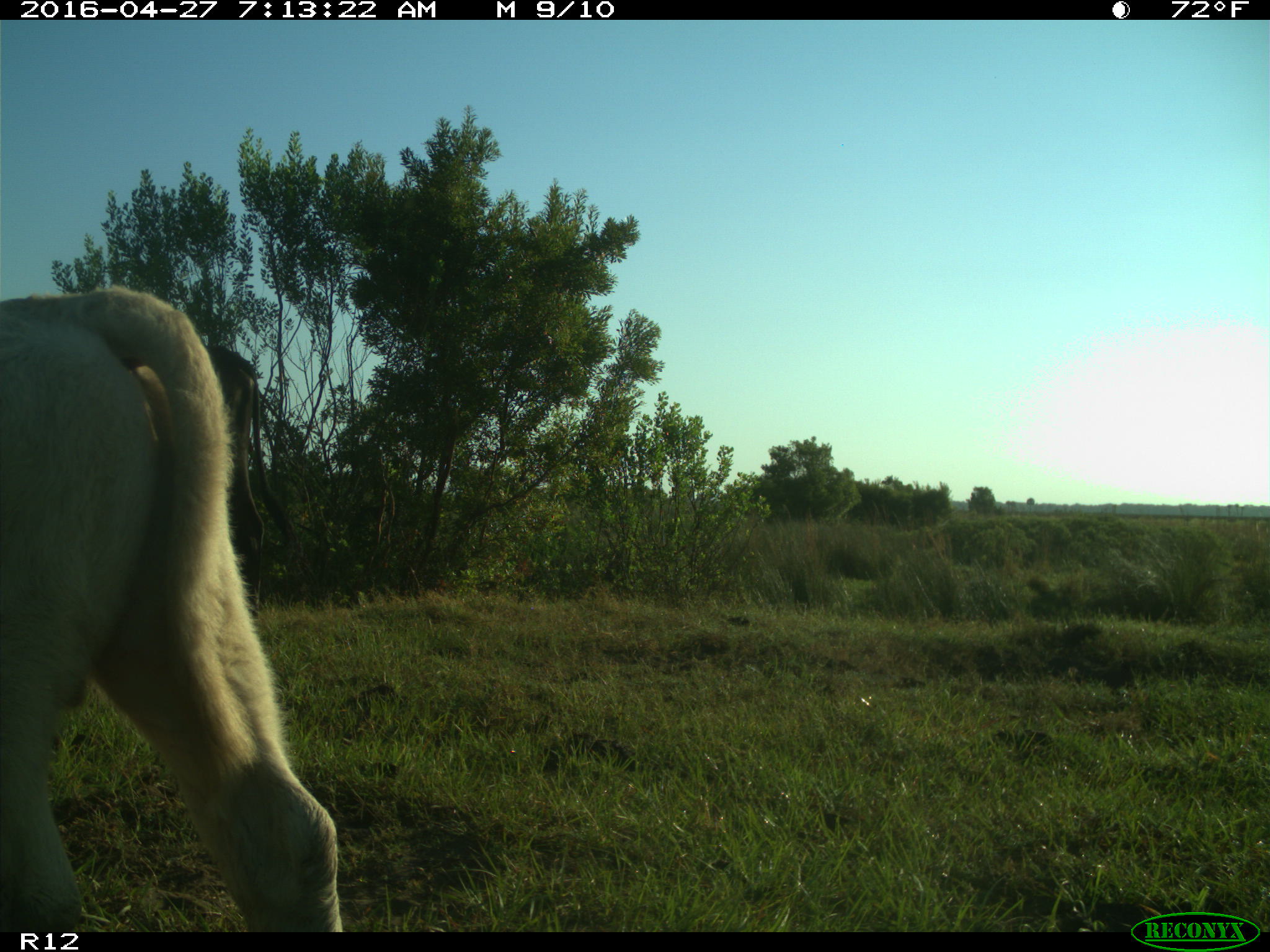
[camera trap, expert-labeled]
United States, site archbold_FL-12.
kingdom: Animalia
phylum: Chordata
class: Mammalia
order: Artiodactyla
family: Bovidae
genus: Bos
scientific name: Bos taurus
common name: domestic cow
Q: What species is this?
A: Bos taurus (domestic cow).